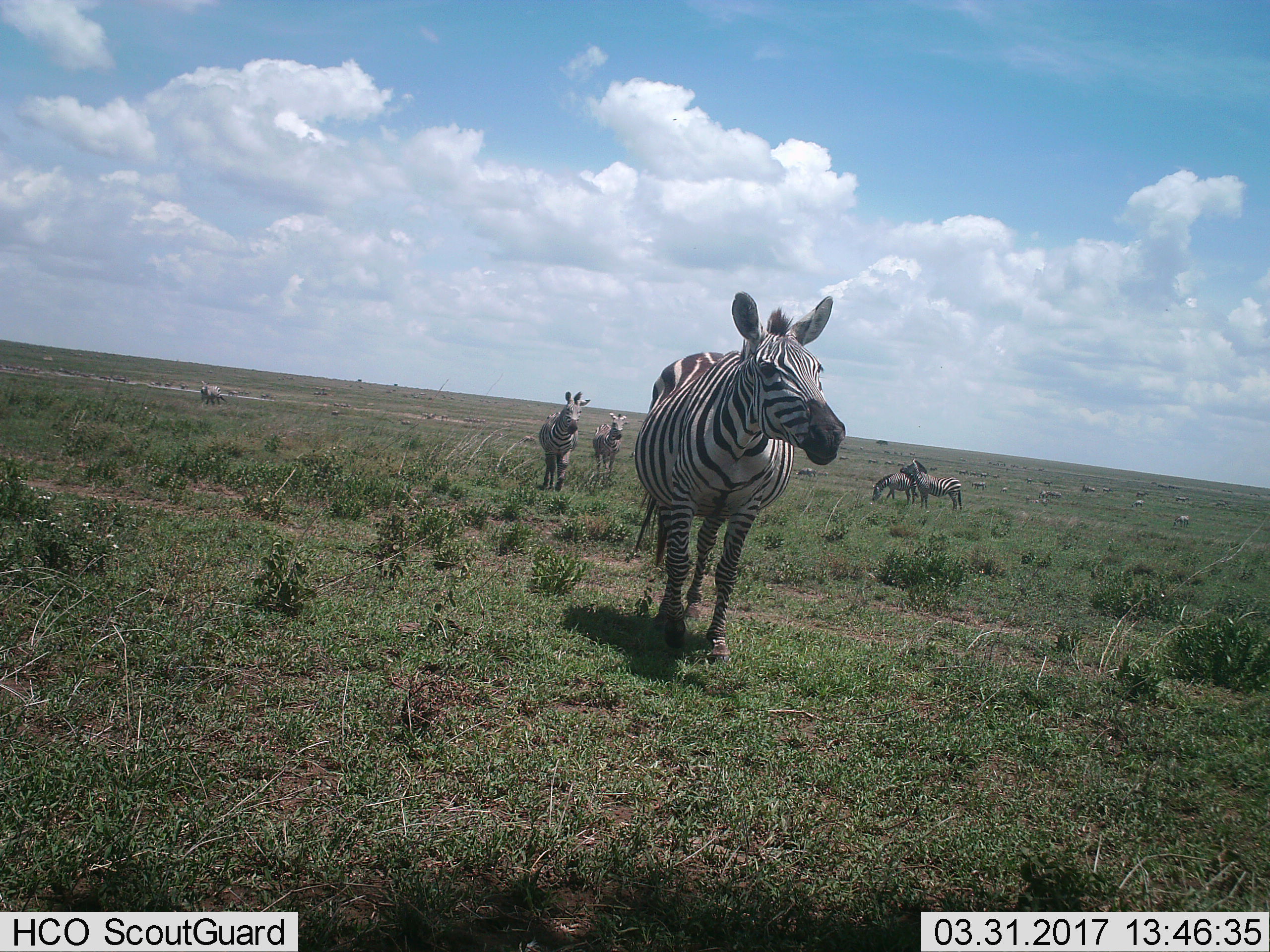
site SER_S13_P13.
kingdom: Animalia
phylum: Chordata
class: Mammalia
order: Perissodactyla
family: Equidae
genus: Equus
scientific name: Equus quagga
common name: plains zebra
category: zebraplains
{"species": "zebraplains (plains zebra) (Equus quagga)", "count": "11-50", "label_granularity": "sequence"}